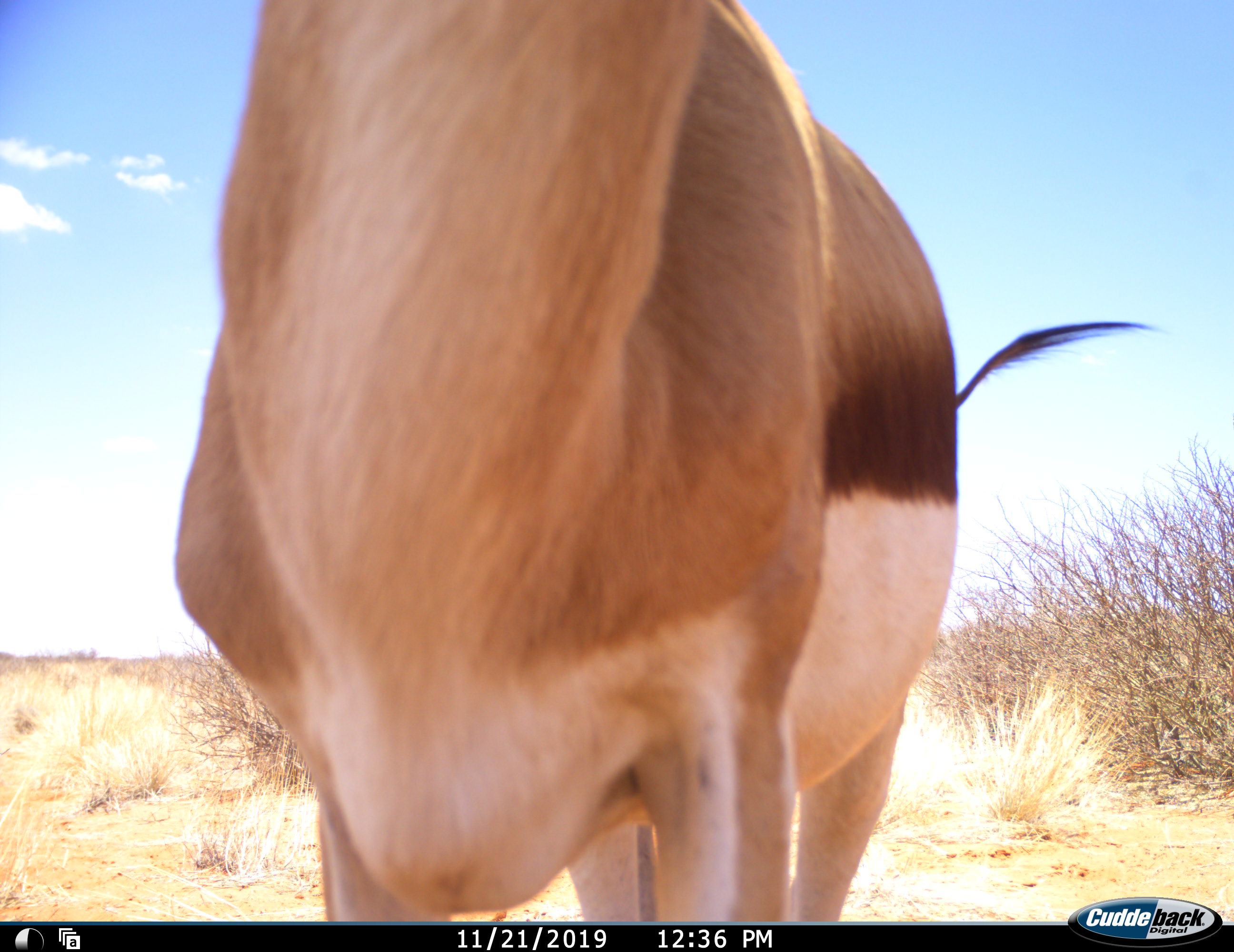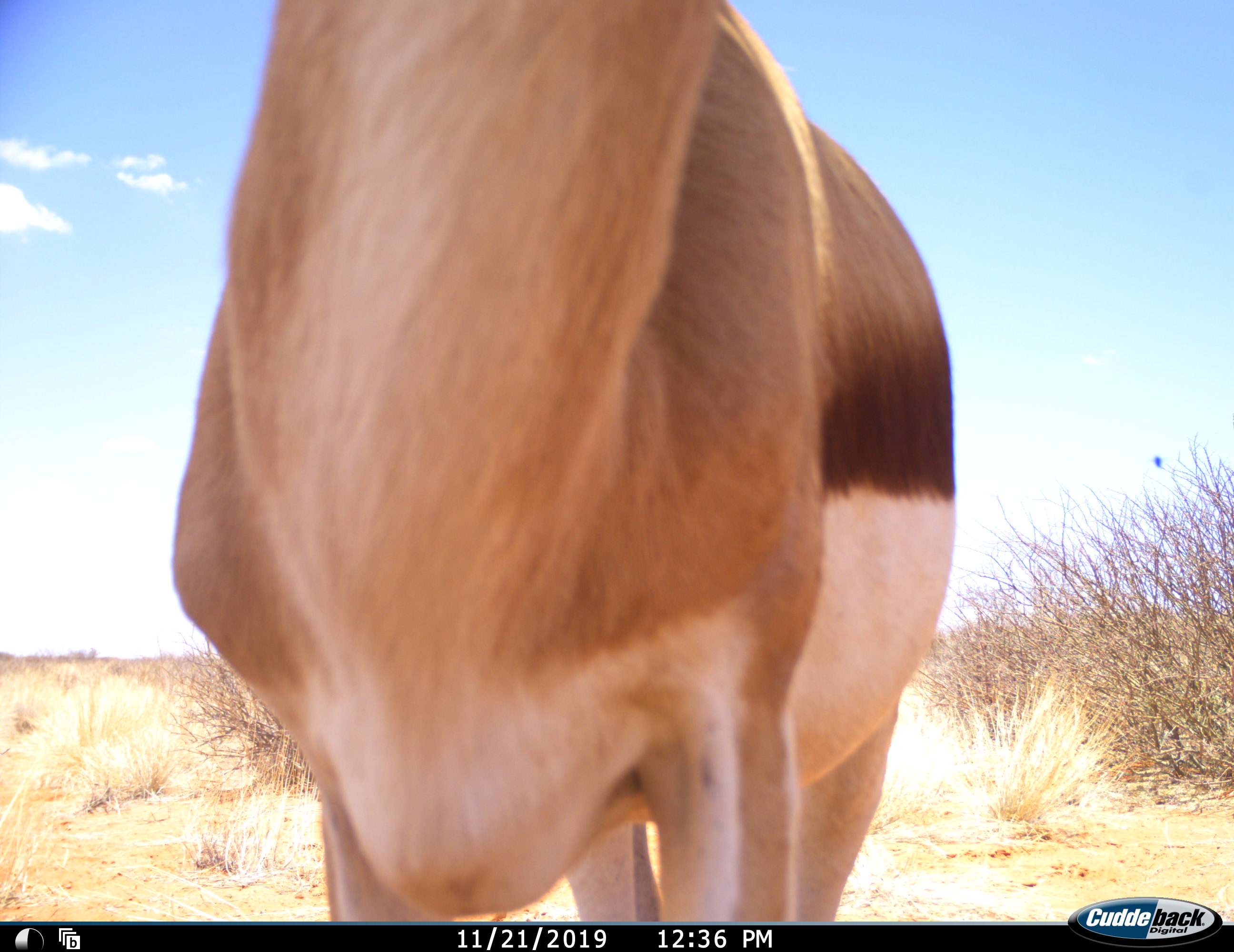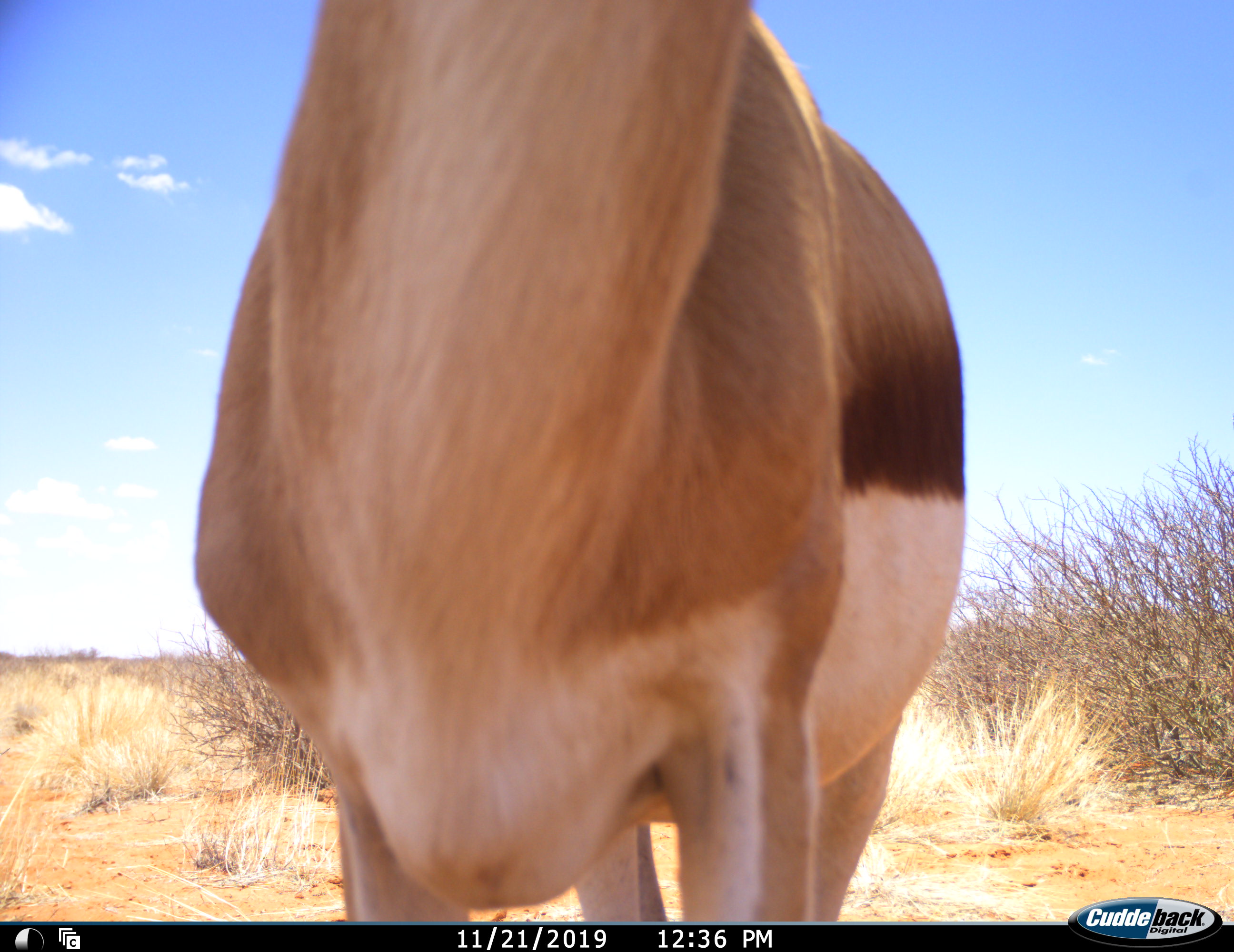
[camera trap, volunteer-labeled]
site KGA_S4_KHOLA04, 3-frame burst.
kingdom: Animalia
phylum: Chordata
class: Mammalia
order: Artiodactyla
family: Bovidae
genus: Antidorcas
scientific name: Antidorcas marsupialis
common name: springbok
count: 1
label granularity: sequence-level